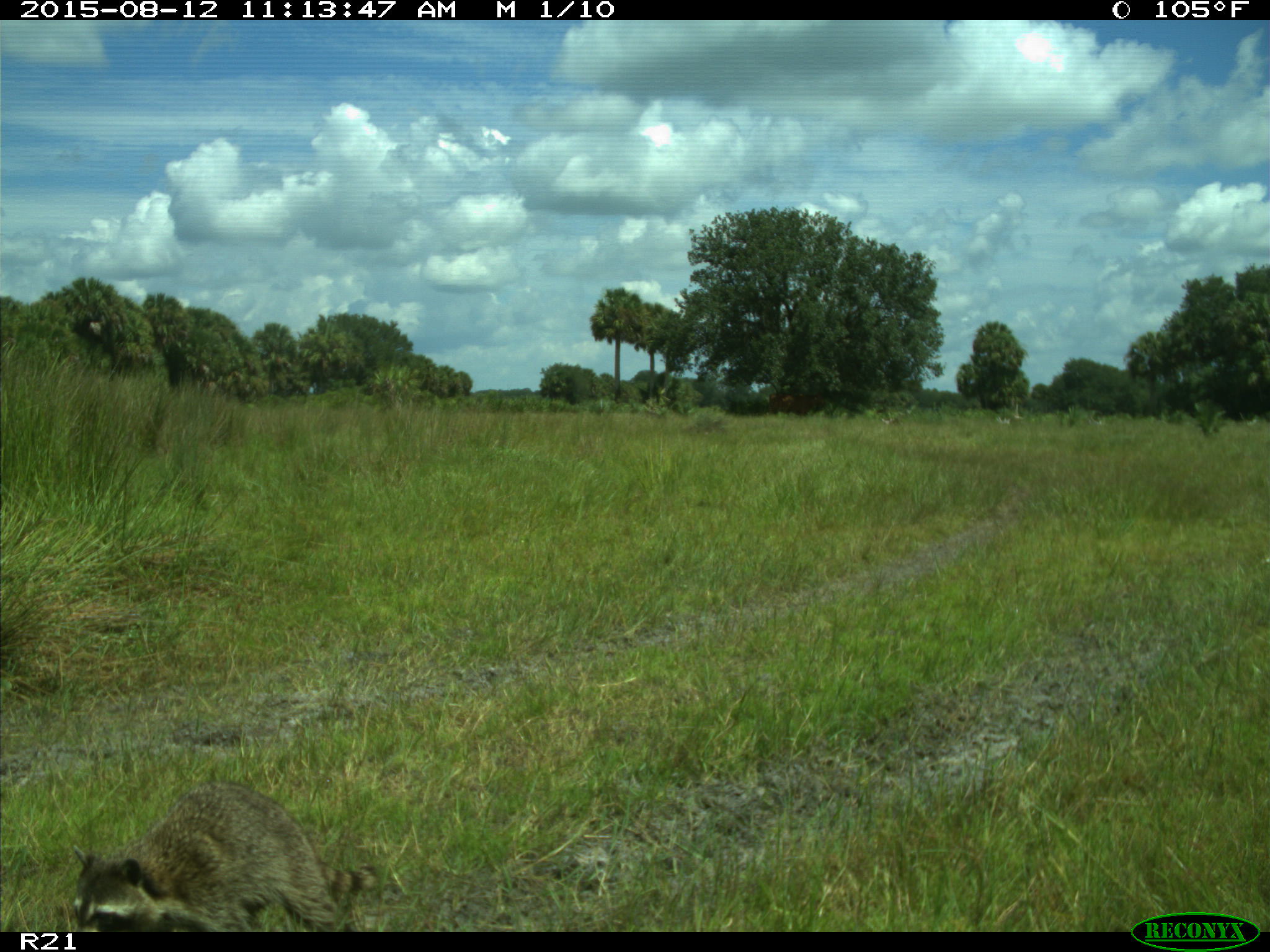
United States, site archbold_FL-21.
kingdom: Animalia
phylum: Chordata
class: Mammalia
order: Artiodactyla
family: Bovidae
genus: Bos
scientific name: Bos taurus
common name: domestic cow